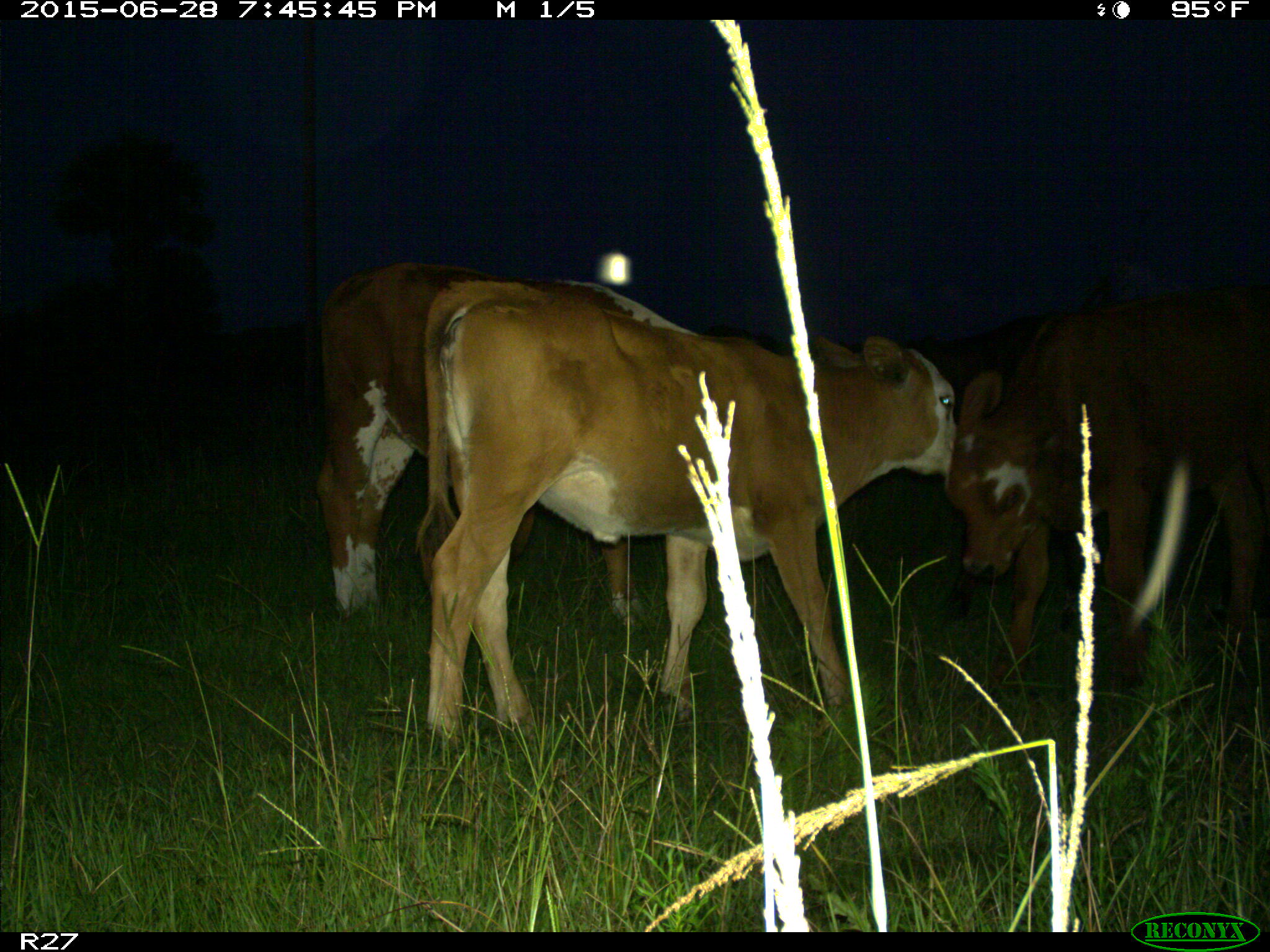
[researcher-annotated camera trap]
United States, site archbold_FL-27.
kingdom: Animalia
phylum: Chordata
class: Mammalia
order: Artiodactyla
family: Bovidae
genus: Bos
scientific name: Bos taurus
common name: domestic cow